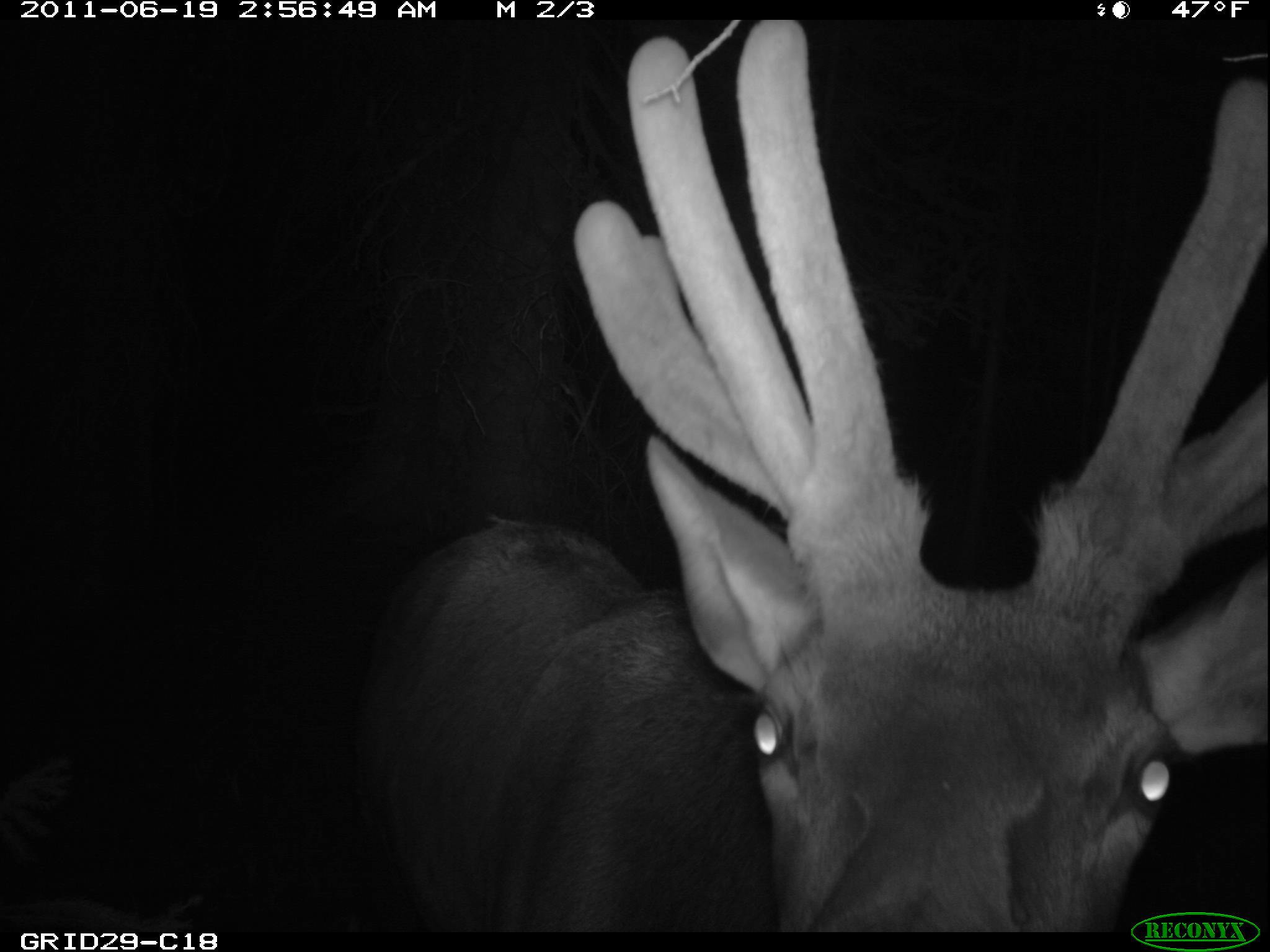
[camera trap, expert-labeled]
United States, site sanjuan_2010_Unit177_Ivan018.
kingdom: Animalia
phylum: Chordata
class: Mammalia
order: Artiodactyla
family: Cervidae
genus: Cervus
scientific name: Cervus elaphus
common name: red deer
Cervus elaphus (red deer).